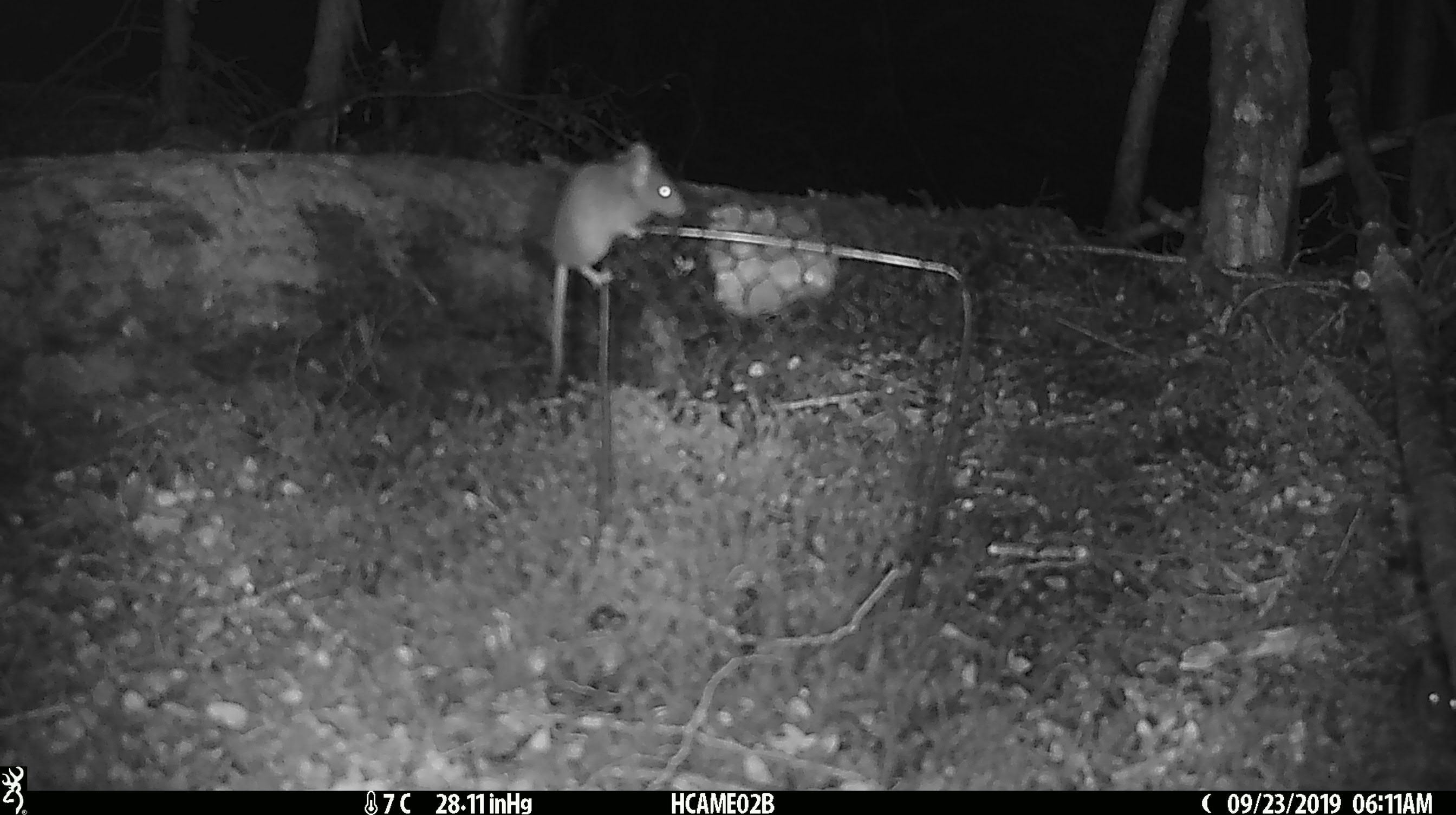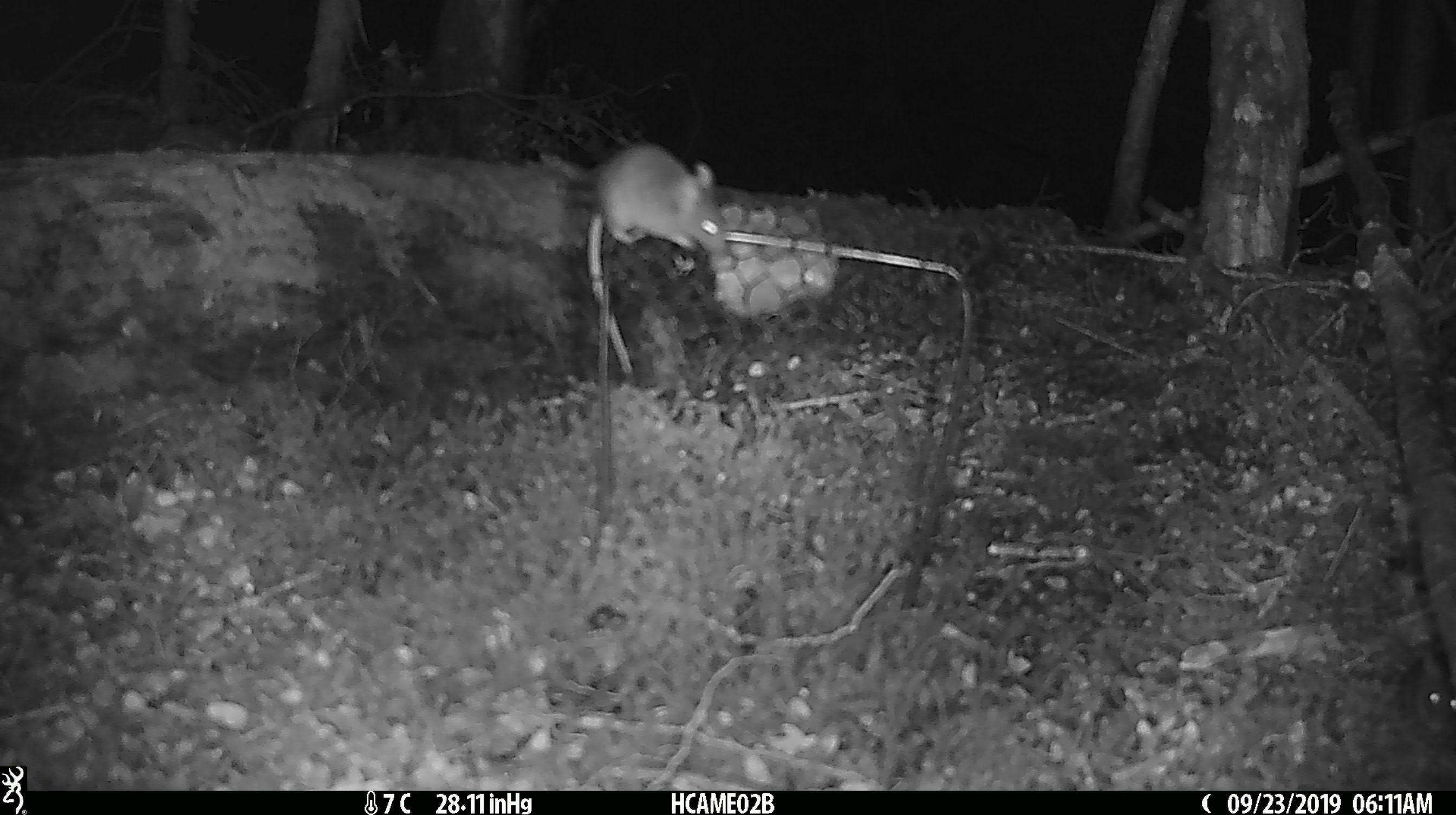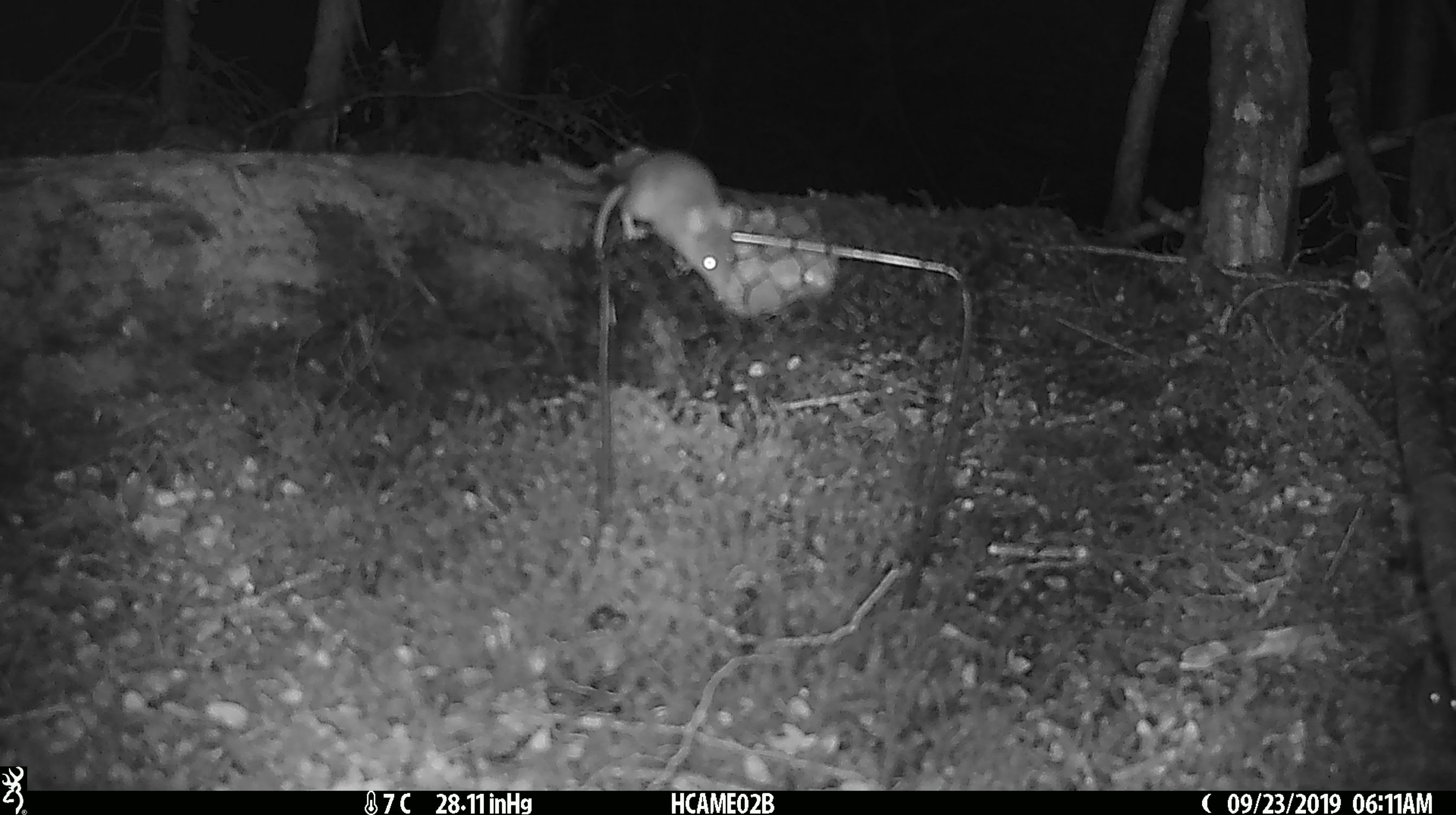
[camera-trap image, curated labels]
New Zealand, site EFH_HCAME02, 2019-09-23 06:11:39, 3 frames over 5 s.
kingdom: Animalia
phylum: Chordata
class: Mammalia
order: Rodentia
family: Muridae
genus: Mus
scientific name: Mus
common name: mouse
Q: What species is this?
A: Mouse (Mus).